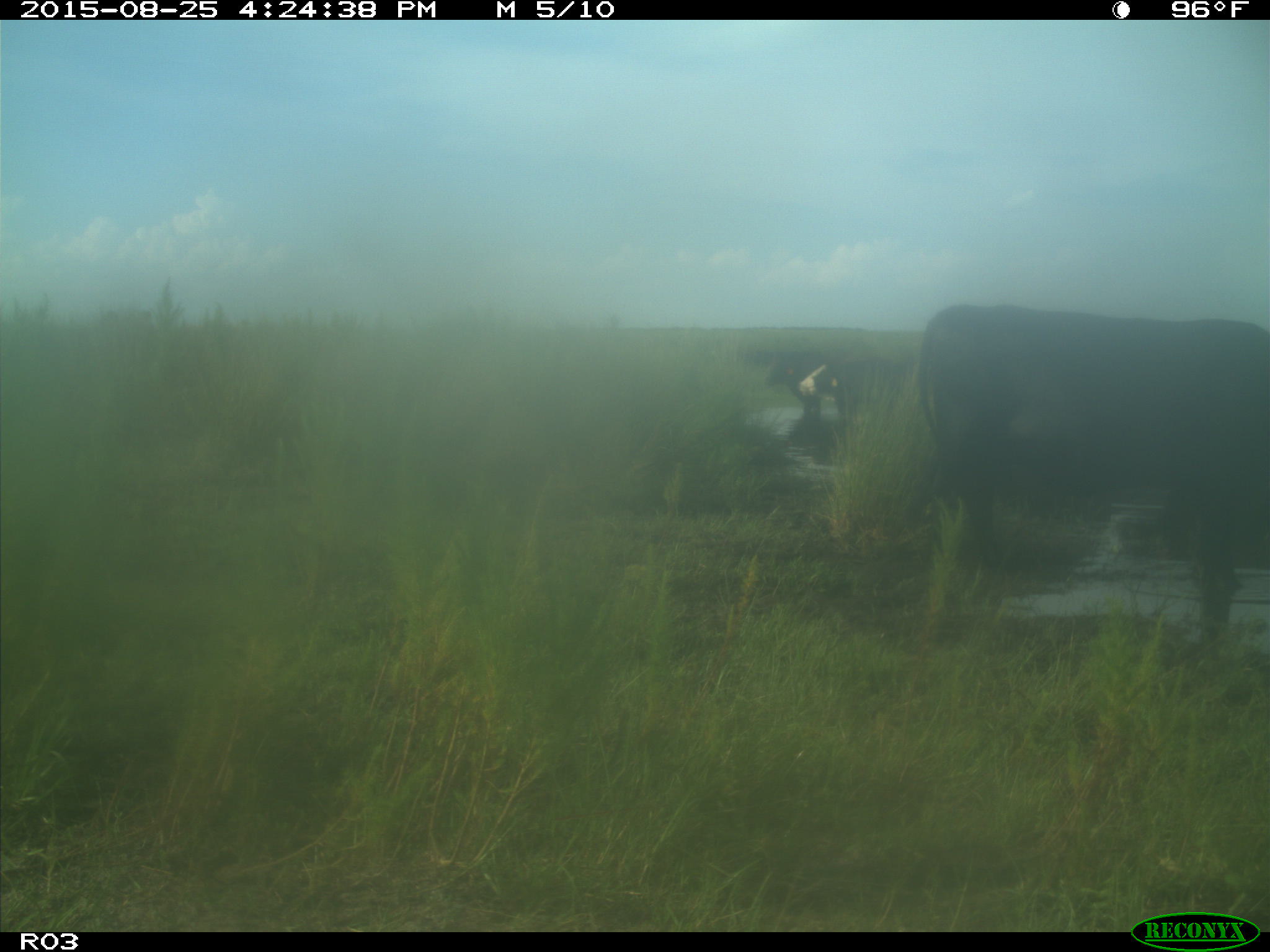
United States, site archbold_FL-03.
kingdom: Animalia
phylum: Chordata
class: Mammalia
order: Artiodactyla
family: Bovidae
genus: Bos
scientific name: Bos taurus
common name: domestic cow